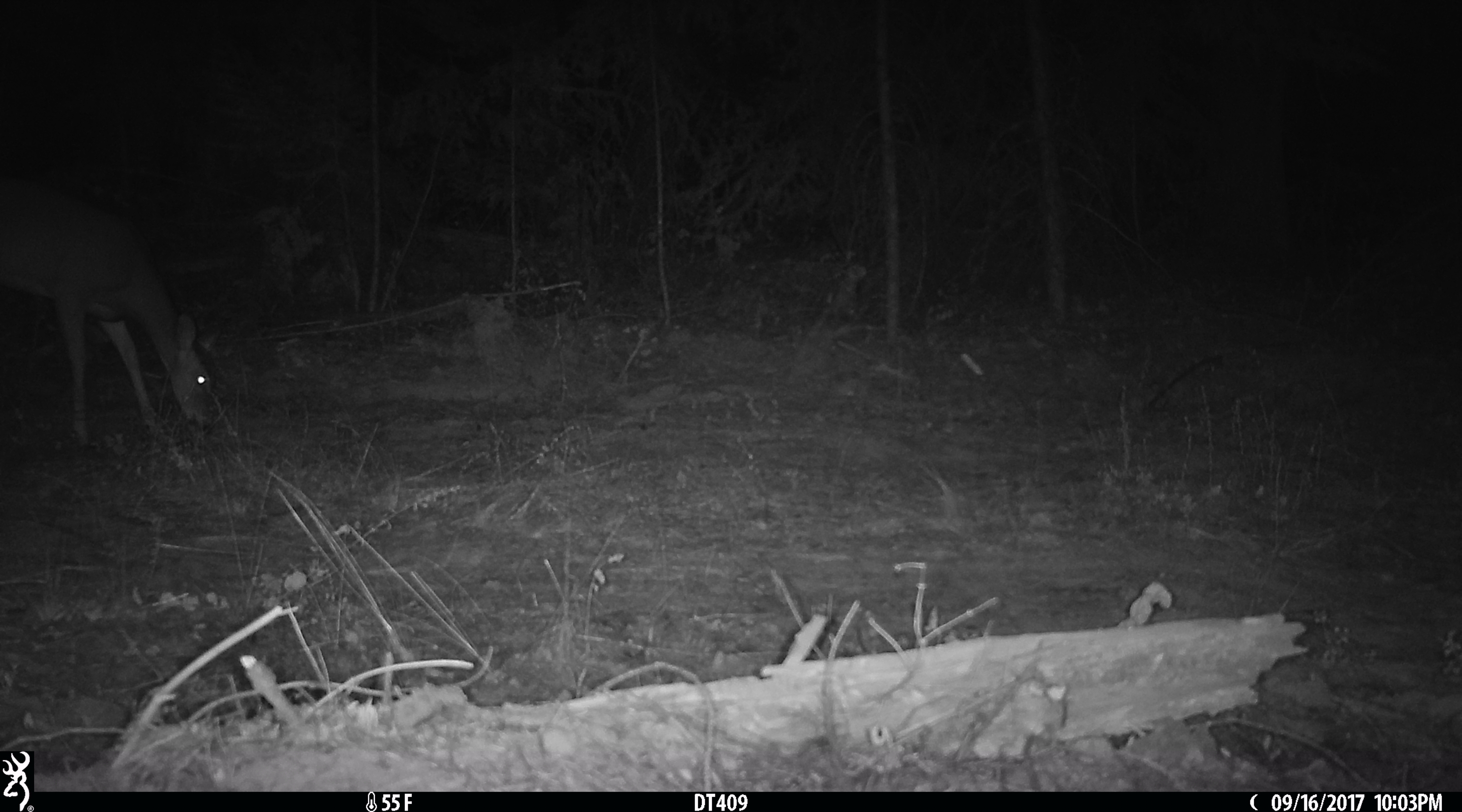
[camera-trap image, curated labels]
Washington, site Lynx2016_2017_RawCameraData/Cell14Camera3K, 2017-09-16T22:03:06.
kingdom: Animalia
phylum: Chordata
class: Mammalia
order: Artiodactyla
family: Cervidae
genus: Odocoileus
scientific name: Odocoileus virginianus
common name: white-tailed deer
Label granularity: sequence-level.